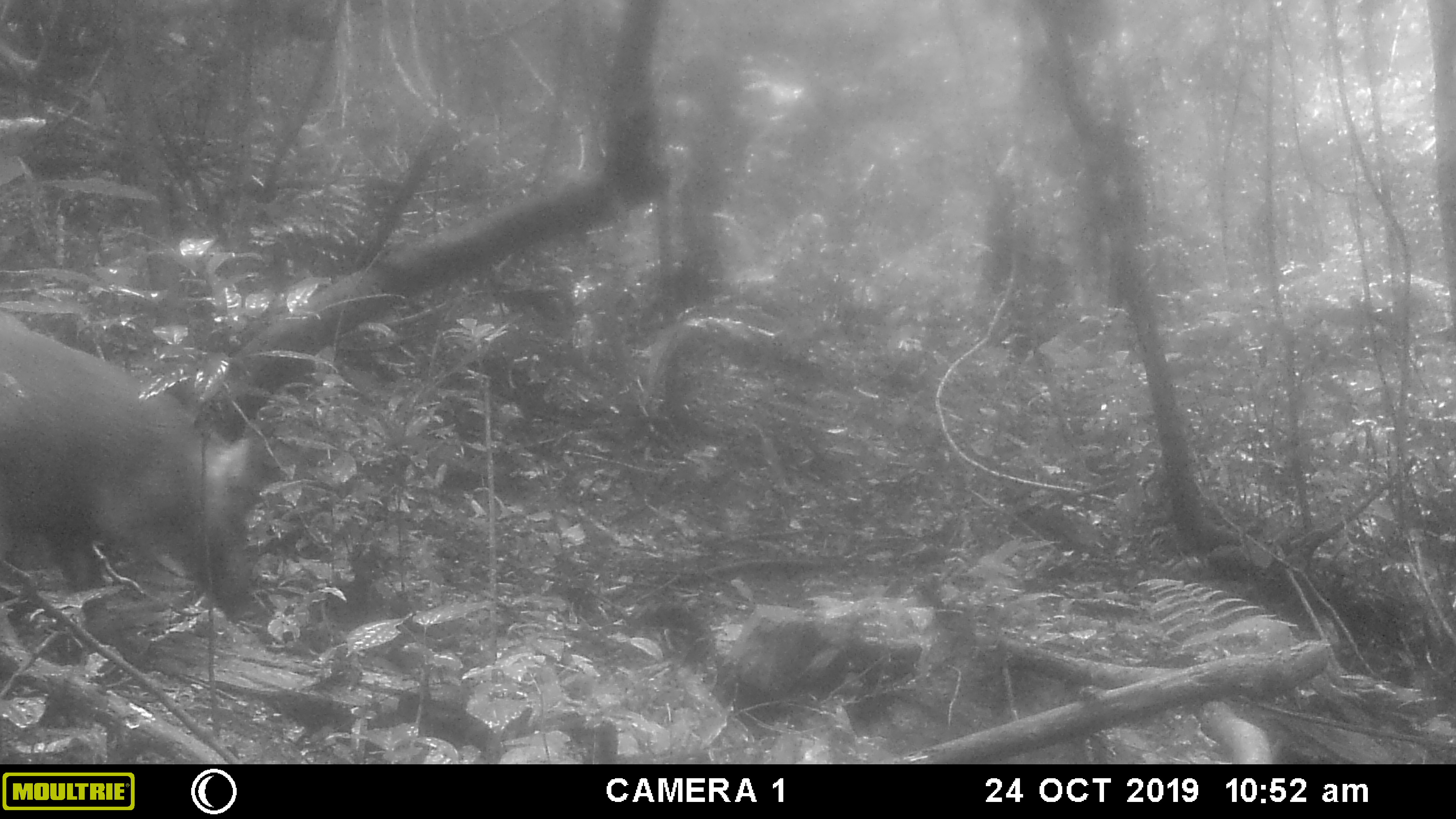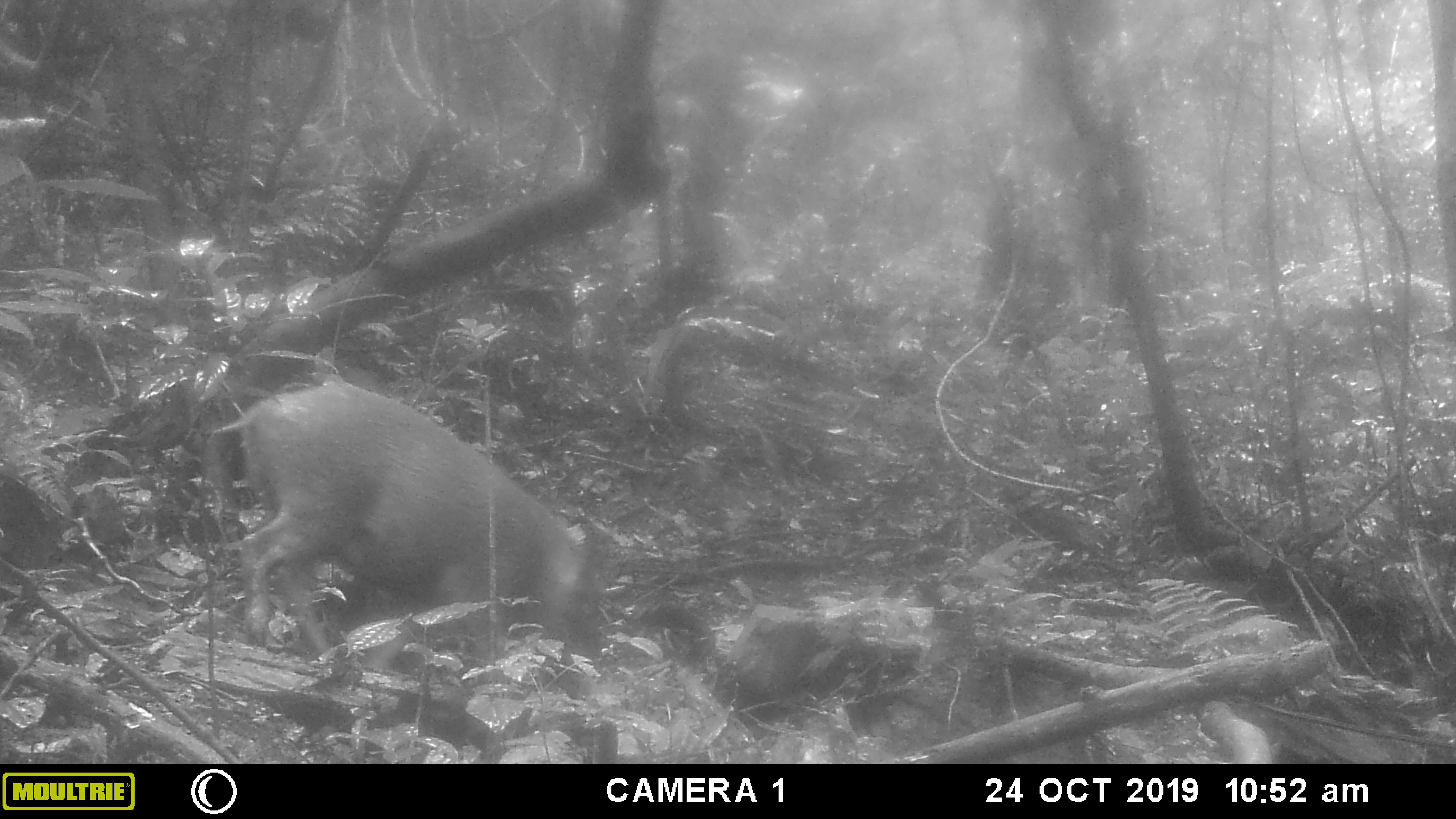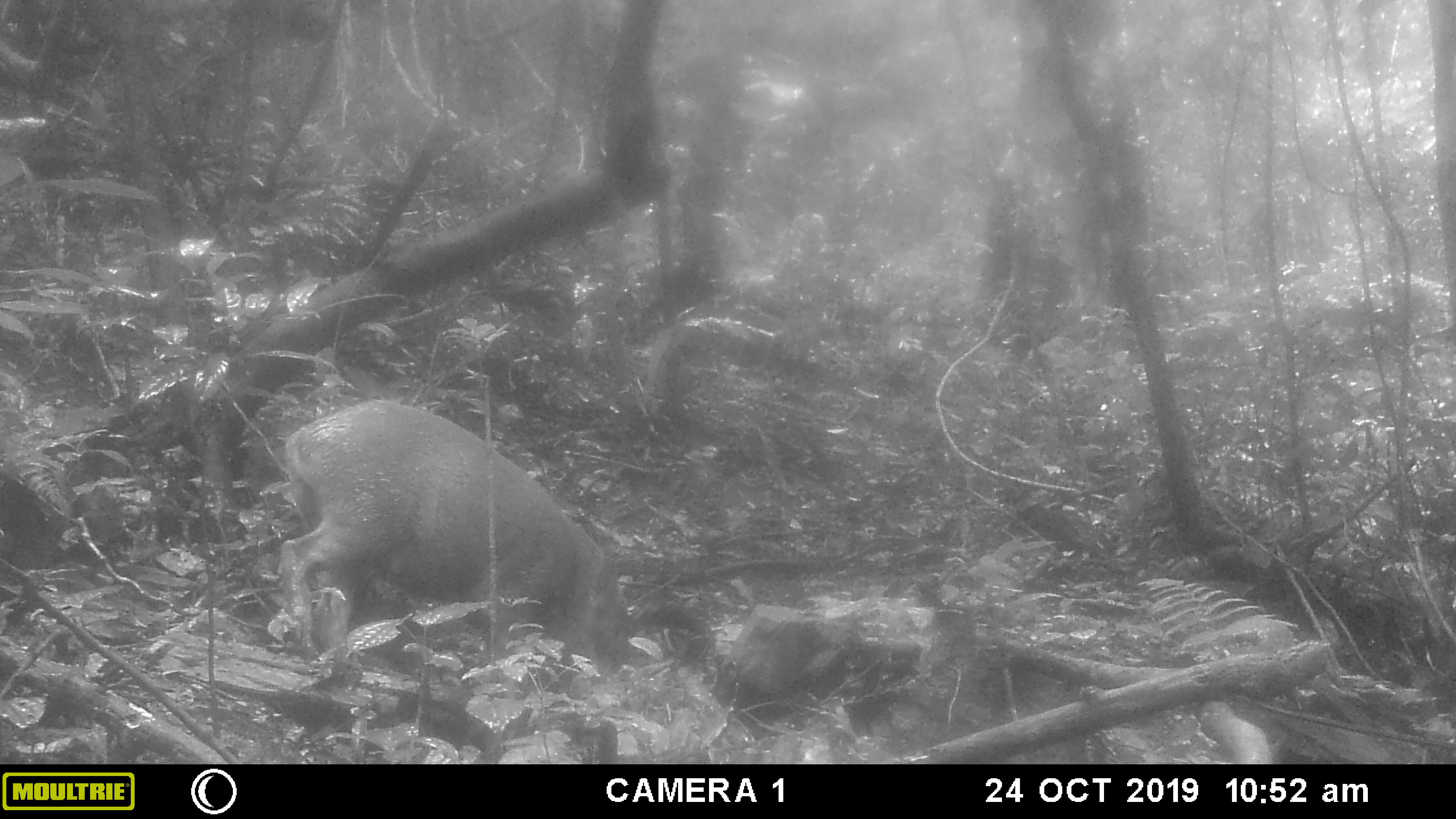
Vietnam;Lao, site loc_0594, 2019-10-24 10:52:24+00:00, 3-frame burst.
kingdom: Animalia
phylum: Chordata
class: Mammalia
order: Artiodactyla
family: Suidae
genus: Sus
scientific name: Sus scrofa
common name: eurasian wild pig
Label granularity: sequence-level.